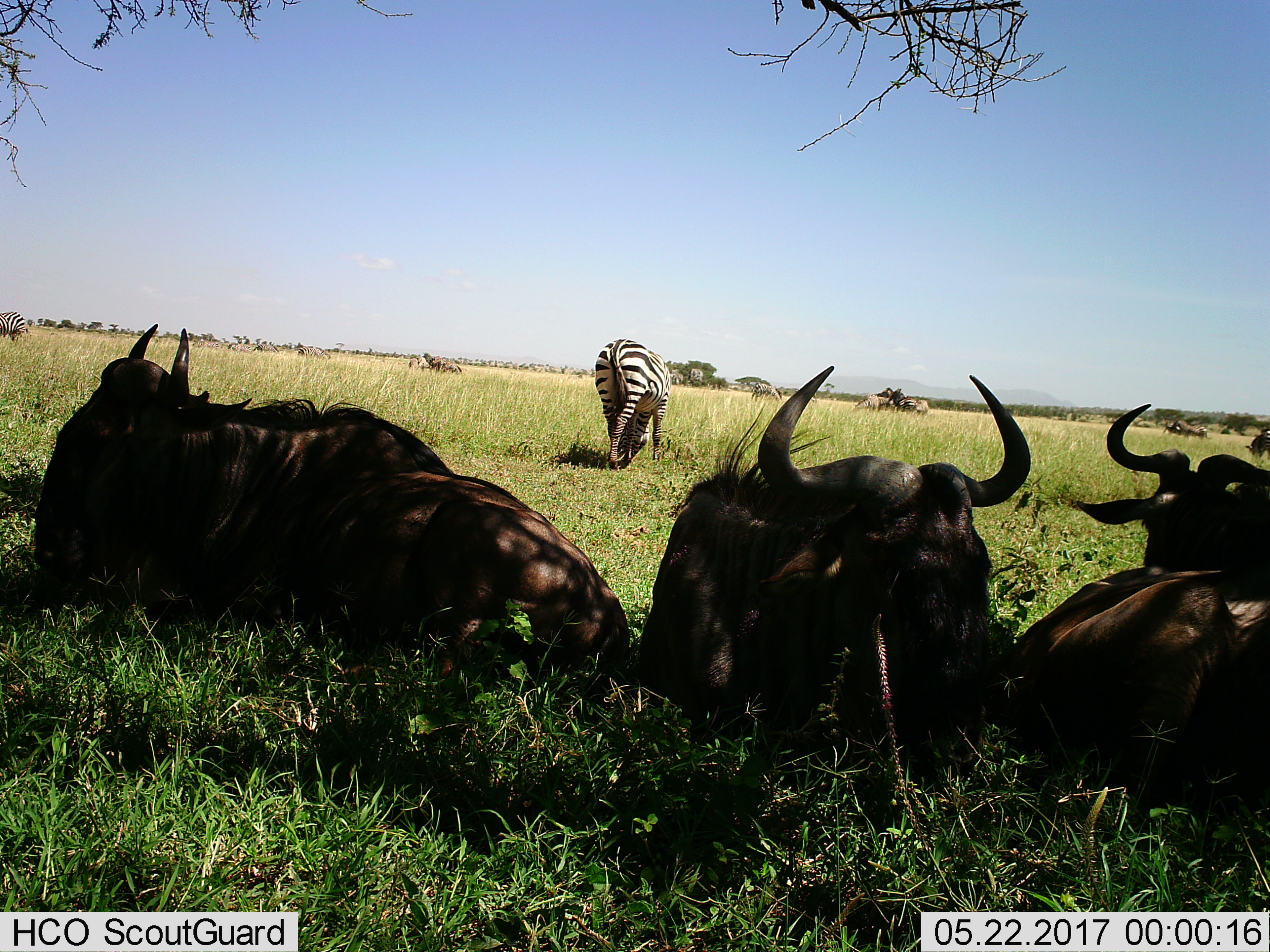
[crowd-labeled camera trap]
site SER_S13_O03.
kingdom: Animalia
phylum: Chordata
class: Mammalia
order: Artiodactyla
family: Bovidae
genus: Connochaetes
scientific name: Connochaetes taurinus taurinus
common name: blue wildebeest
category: wildebeestblue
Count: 4.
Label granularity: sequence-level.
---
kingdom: Animalia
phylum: Chordata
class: Mammalia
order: Perissodactyla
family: Equidae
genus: Equus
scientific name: Equus quagga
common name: plains zebra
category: zebraplains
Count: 11-50.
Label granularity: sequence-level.